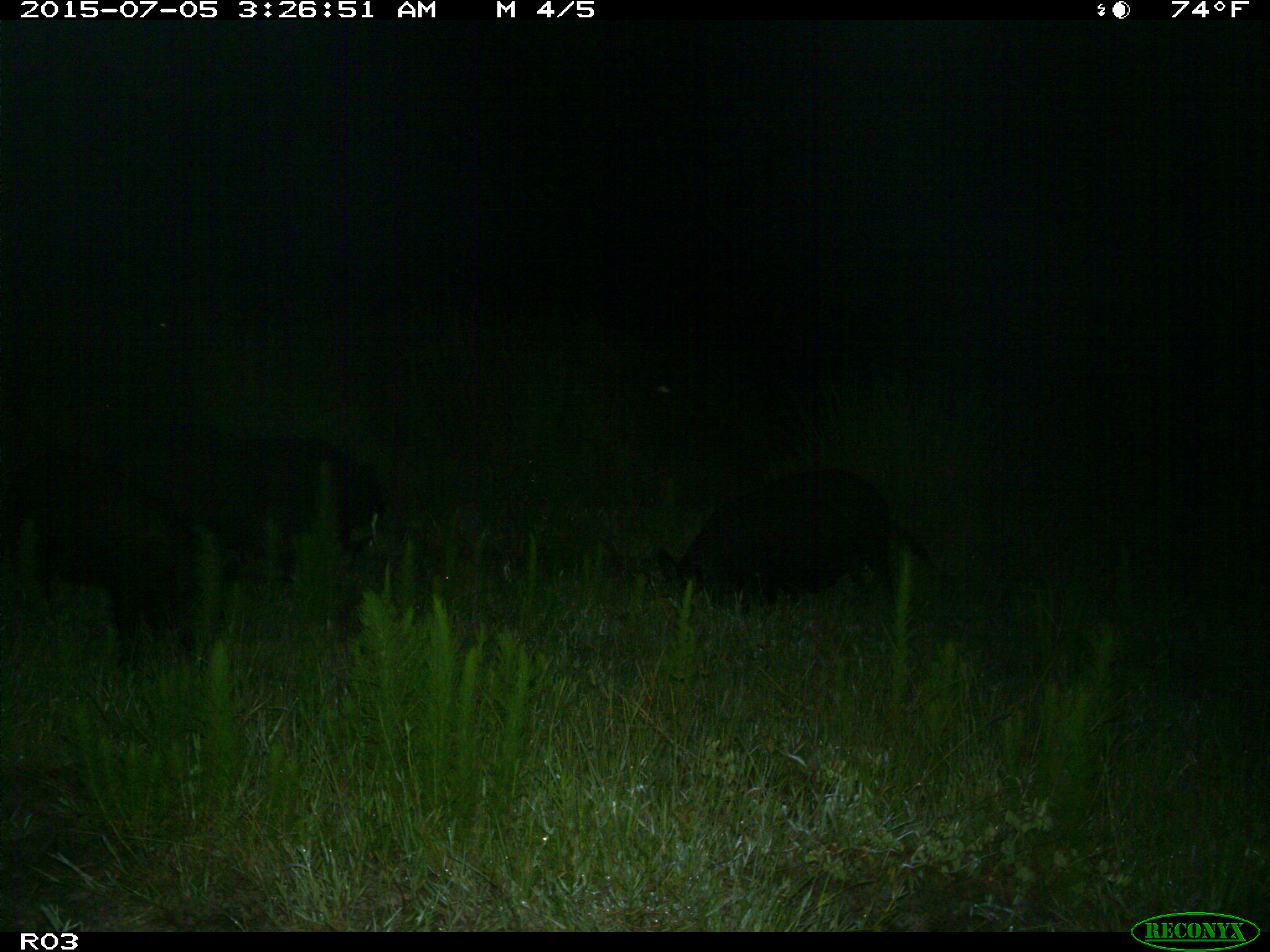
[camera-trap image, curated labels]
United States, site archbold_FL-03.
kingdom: Animalia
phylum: Chordata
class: Mammalia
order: Artiodactyla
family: Suidae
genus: Sus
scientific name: Sus scrofa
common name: wild boar